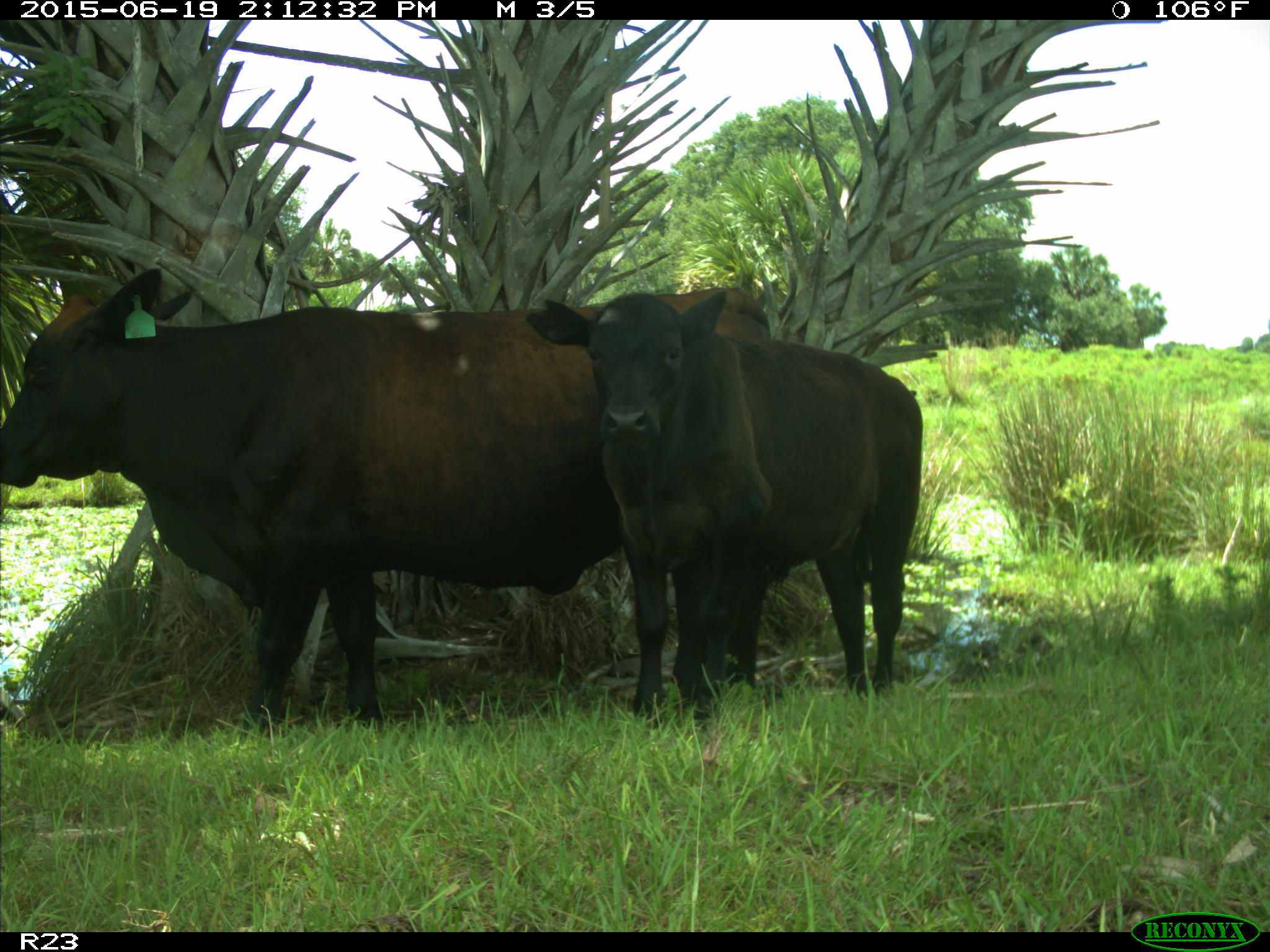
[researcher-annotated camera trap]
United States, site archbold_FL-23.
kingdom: Animalia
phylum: Chordata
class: Mammalia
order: Artiodactyla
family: Bovidae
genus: Bos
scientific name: Bos taurus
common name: domestic cow